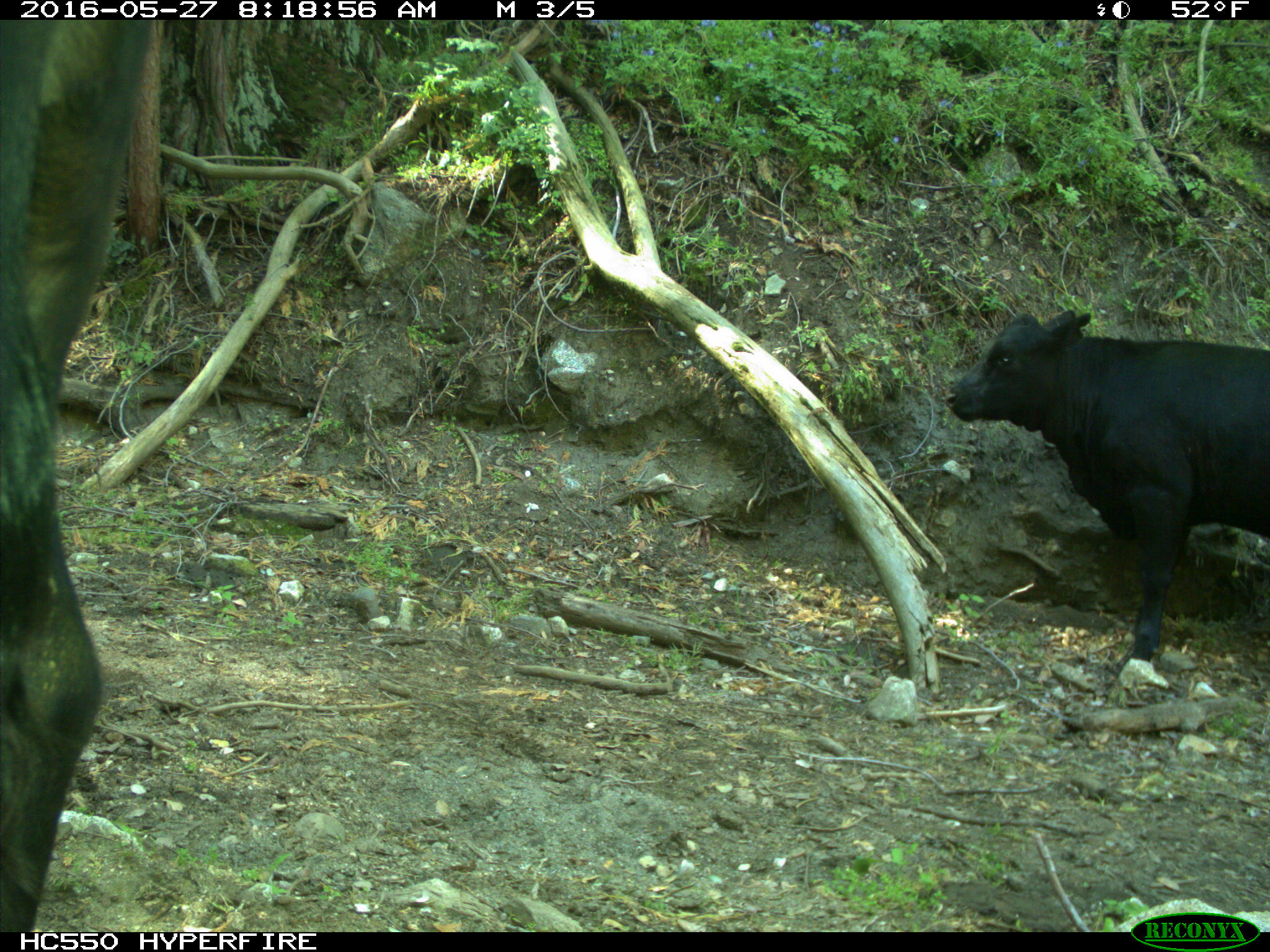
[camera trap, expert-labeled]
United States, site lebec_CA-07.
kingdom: Animalia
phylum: Chordata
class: Mammalia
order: Artiodactyla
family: Bovidae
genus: Bos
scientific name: Bos taurus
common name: domestic cow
Bos taurus (domestic cow).